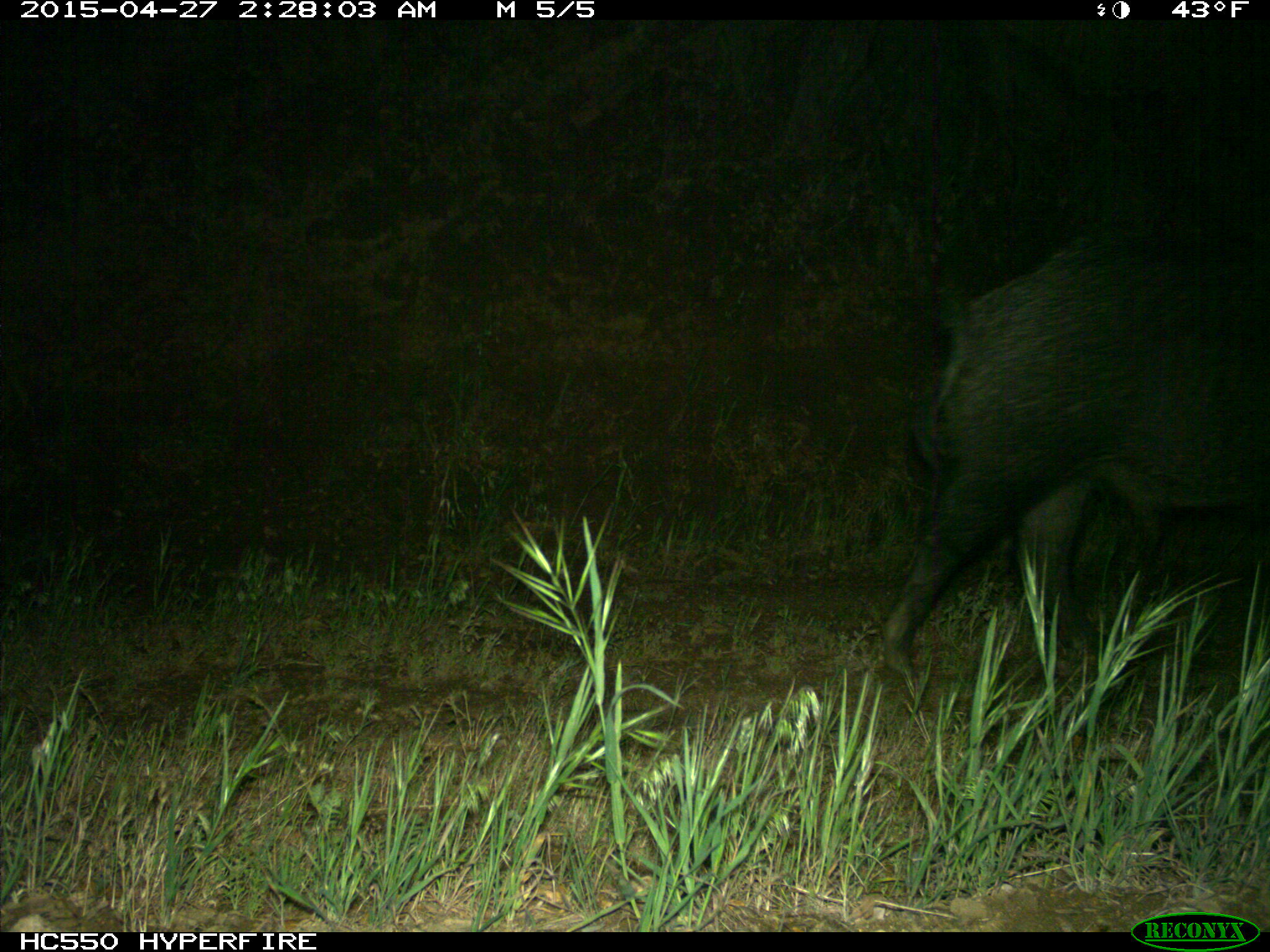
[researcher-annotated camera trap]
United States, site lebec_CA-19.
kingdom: Animalia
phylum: Chordata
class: Mammalia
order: Artiodactyla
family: Suidae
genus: Sus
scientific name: Sus scrofa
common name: wild boar